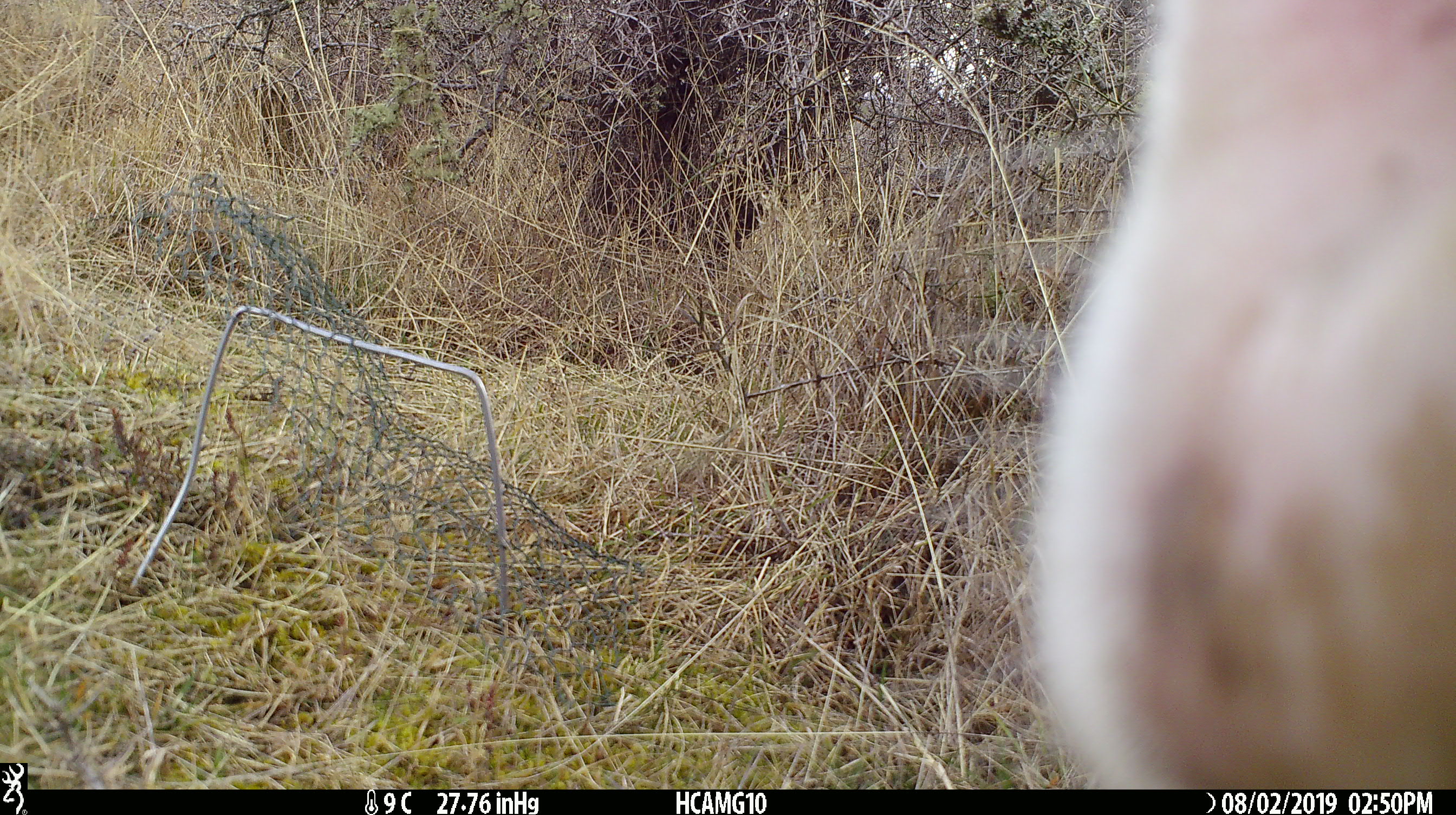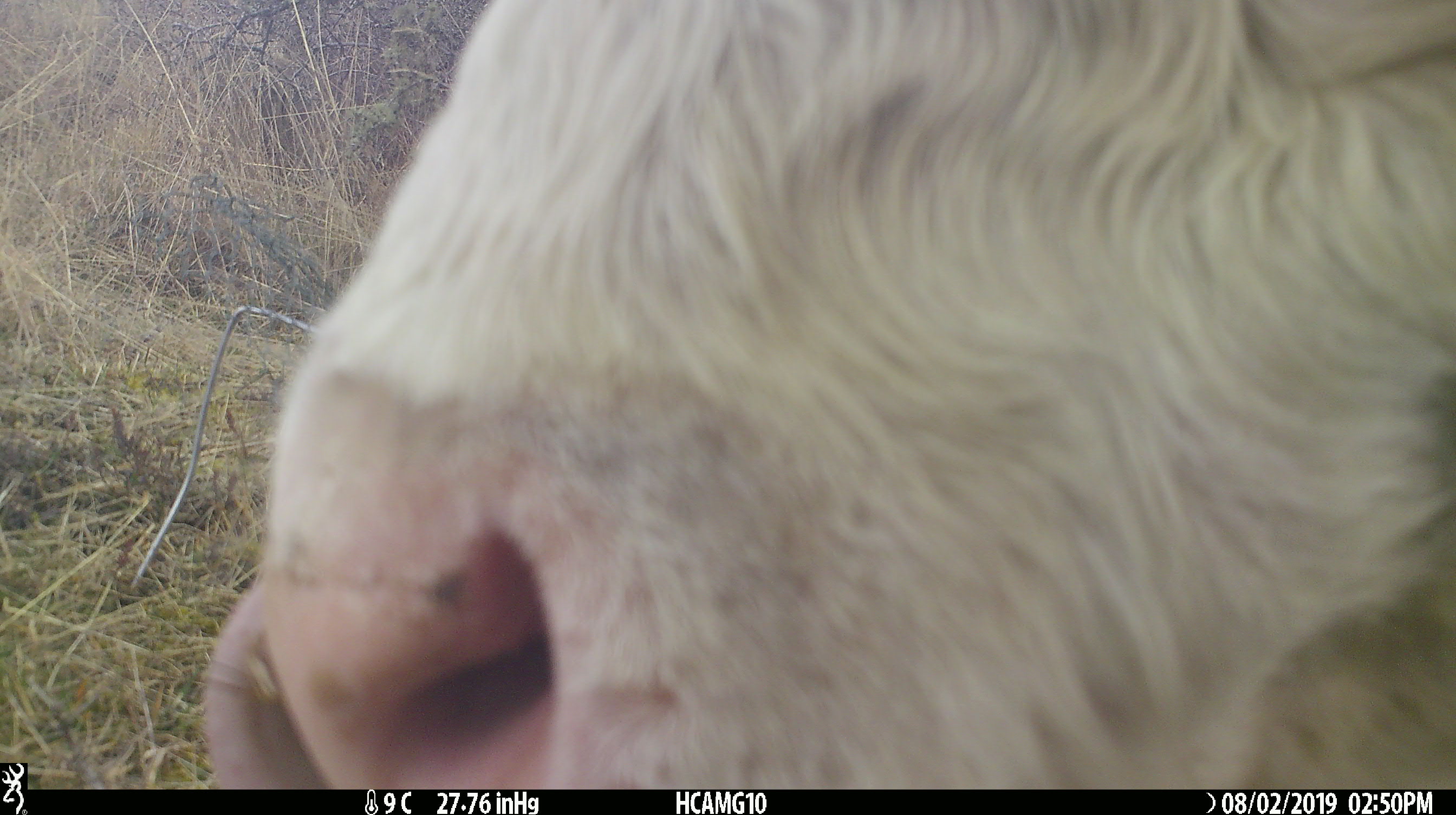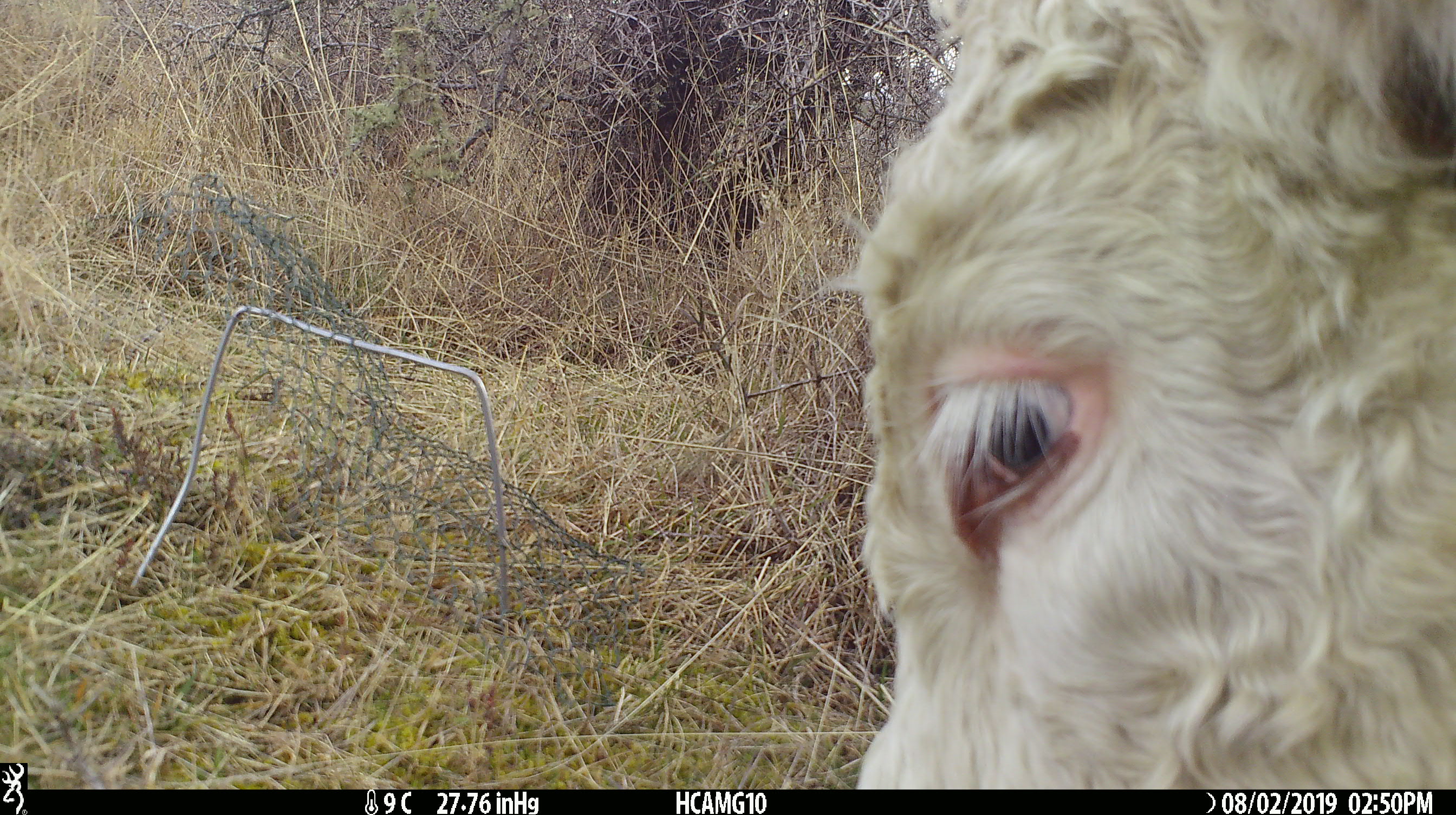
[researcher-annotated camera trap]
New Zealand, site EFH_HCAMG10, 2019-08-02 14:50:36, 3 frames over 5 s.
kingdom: Animalia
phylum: Chordata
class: Mammalia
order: Artiodactyla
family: Bovidae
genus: Bos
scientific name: Bos taurus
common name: domestic cow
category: cow